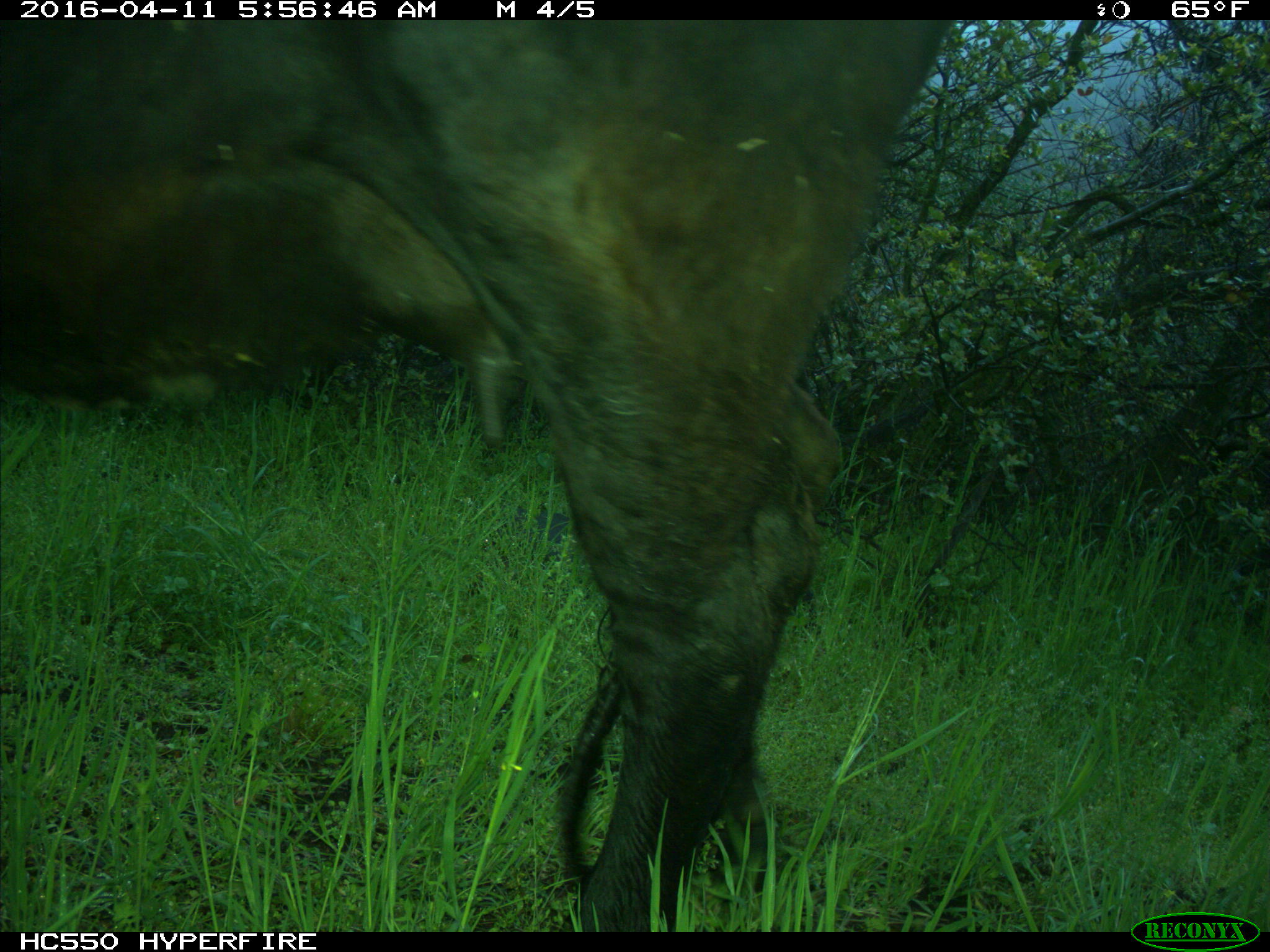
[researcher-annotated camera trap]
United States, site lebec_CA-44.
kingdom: Animalia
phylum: Chordata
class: Mammalia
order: Artiodactyla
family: Bovidae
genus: Bos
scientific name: Bos taurus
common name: domestic cow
Bos taurus (domestic cow).